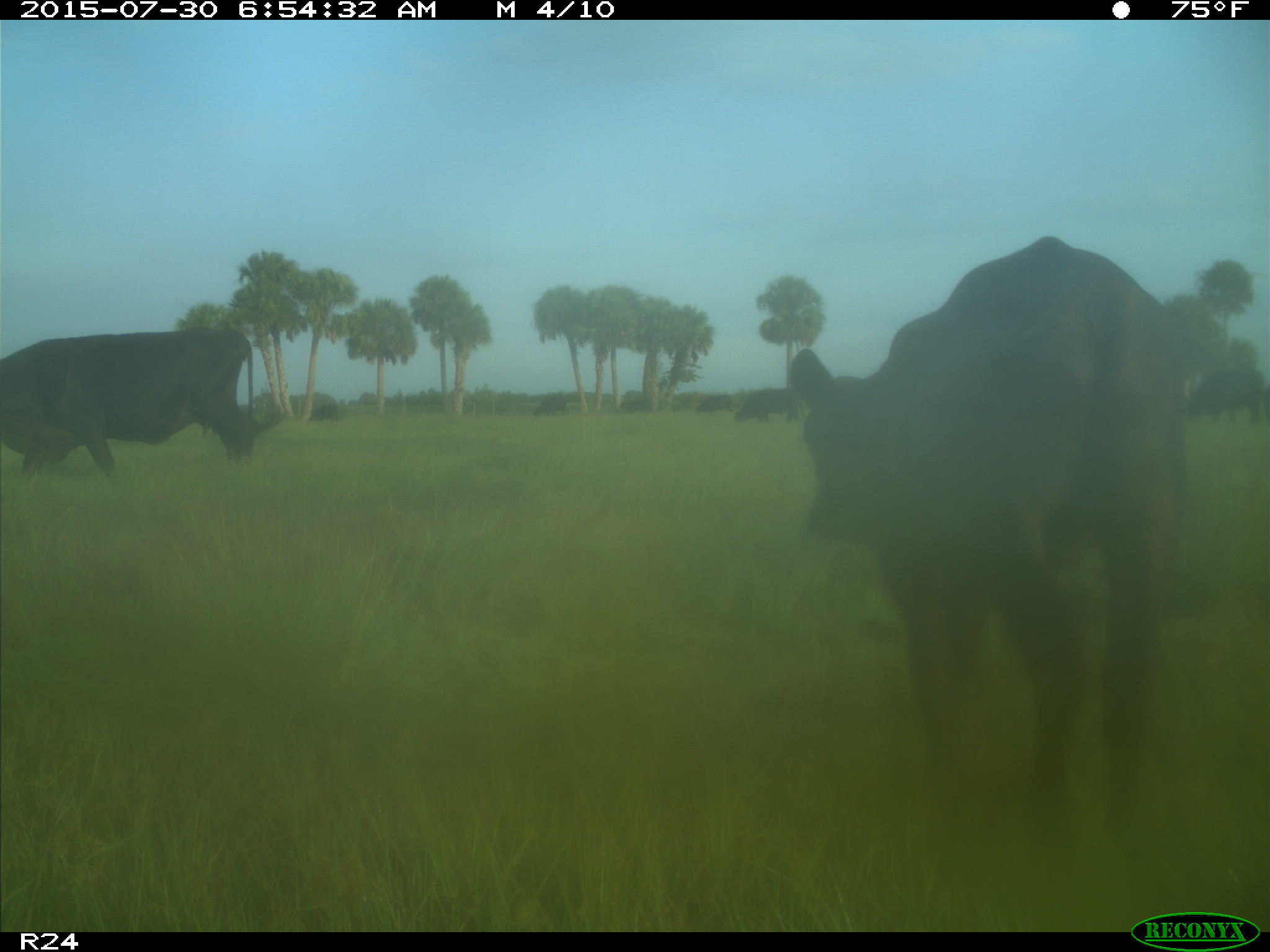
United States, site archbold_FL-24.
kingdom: Animalia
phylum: Chordata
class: Mammalia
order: Artiodactyla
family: Bovidae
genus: Bos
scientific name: Bos taurus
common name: domestic cow